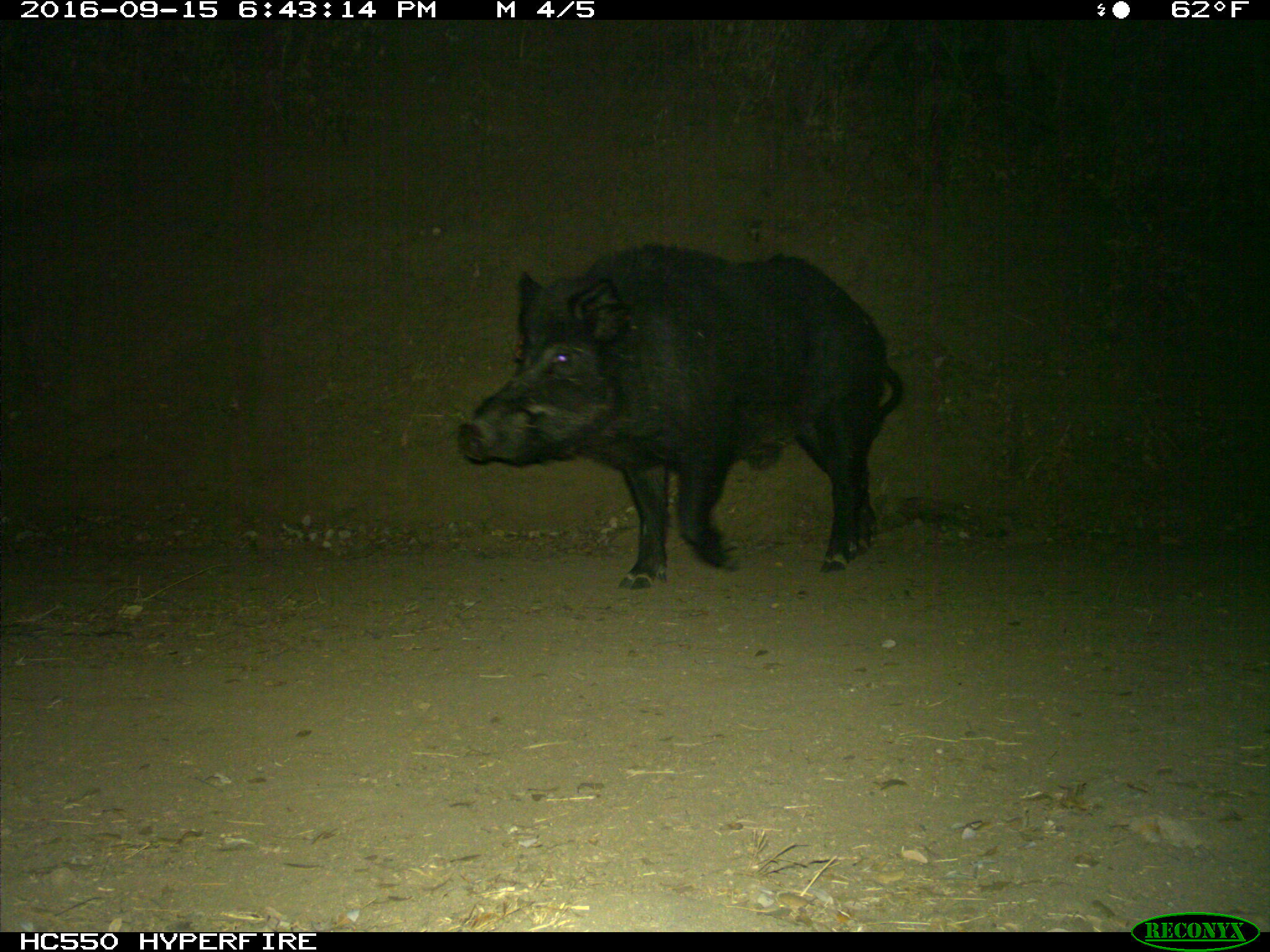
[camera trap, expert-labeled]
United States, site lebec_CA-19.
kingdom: Animalia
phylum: Chordata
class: Mammalia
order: Artiodactyla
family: Suidae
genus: Sus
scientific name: Sus scrofa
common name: wild boar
Sus scrofa (wild boar).